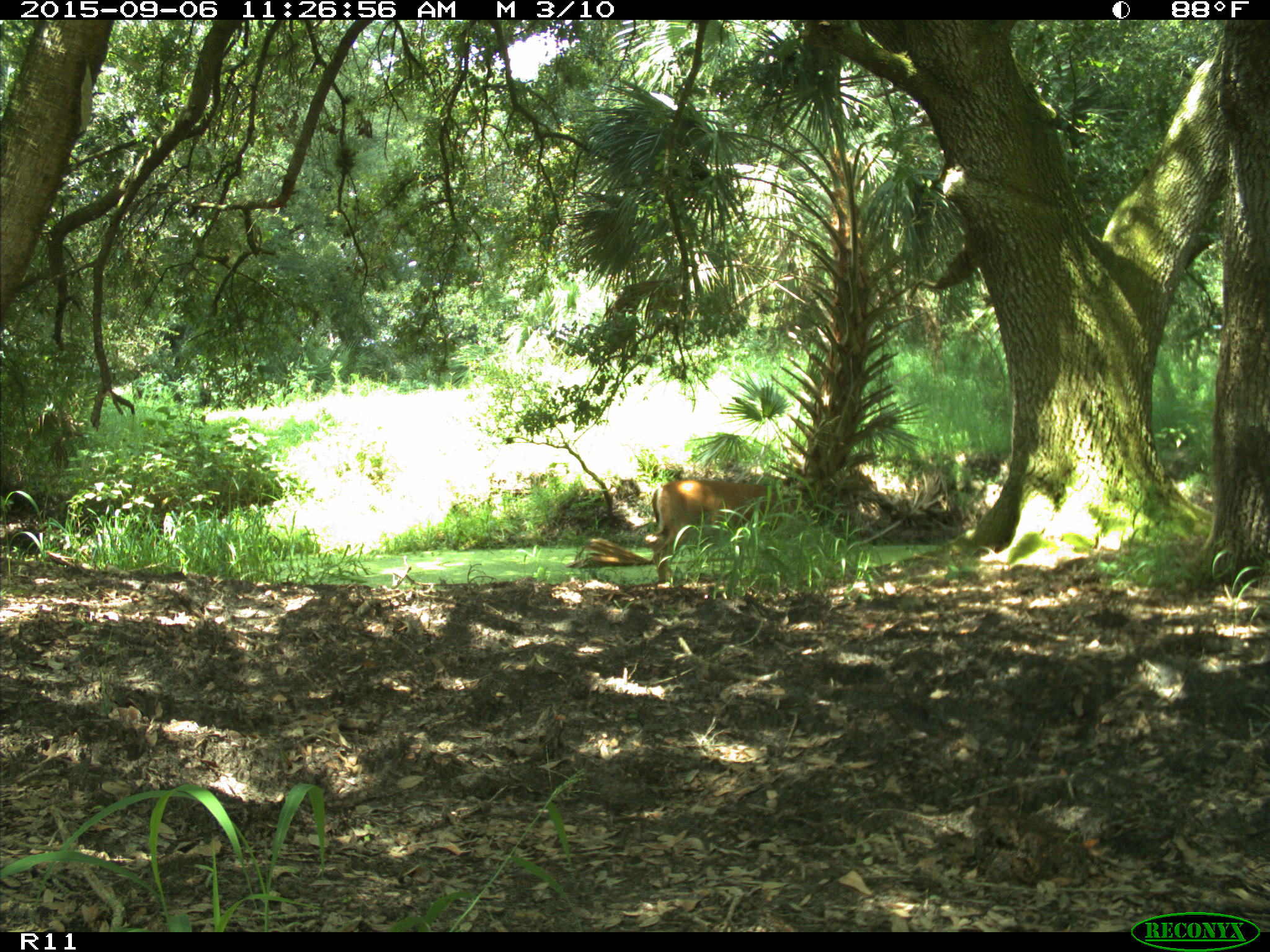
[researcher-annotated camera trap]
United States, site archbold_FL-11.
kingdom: Animalia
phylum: Chordata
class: Mammalia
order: Artiodactyla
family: Cervidae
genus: Odocoileus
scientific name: Odocoileus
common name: deer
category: unidentified deer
Unidentified deer (deer) (Odocoileus).